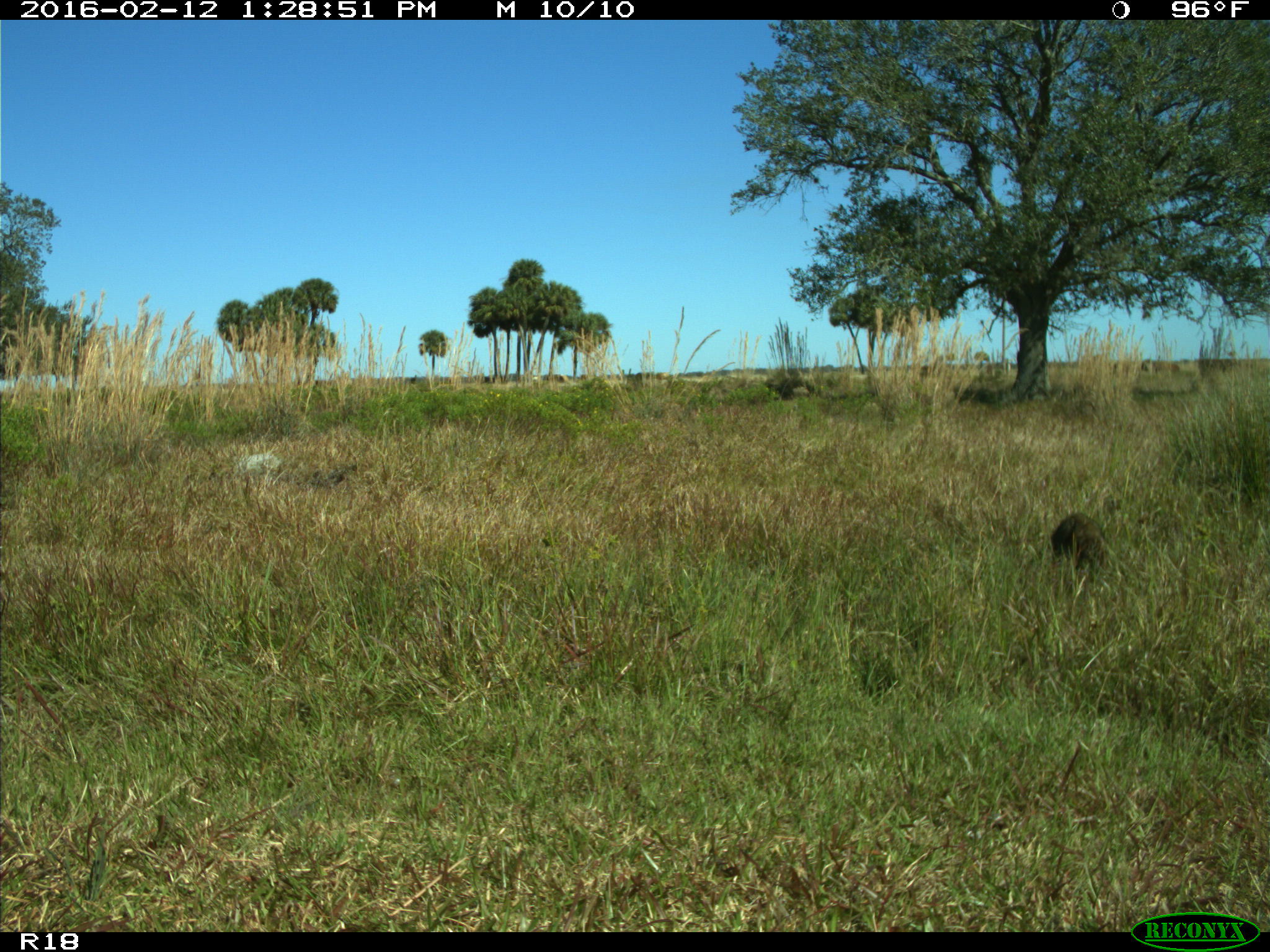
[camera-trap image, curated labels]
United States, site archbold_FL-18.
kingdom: Animalia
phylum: Chordata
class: Mammalia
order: Carnivora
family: Procyonidae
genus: Procyon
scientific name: Procyon lotor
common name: common raccoon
Procyon lotor (common raccoon).